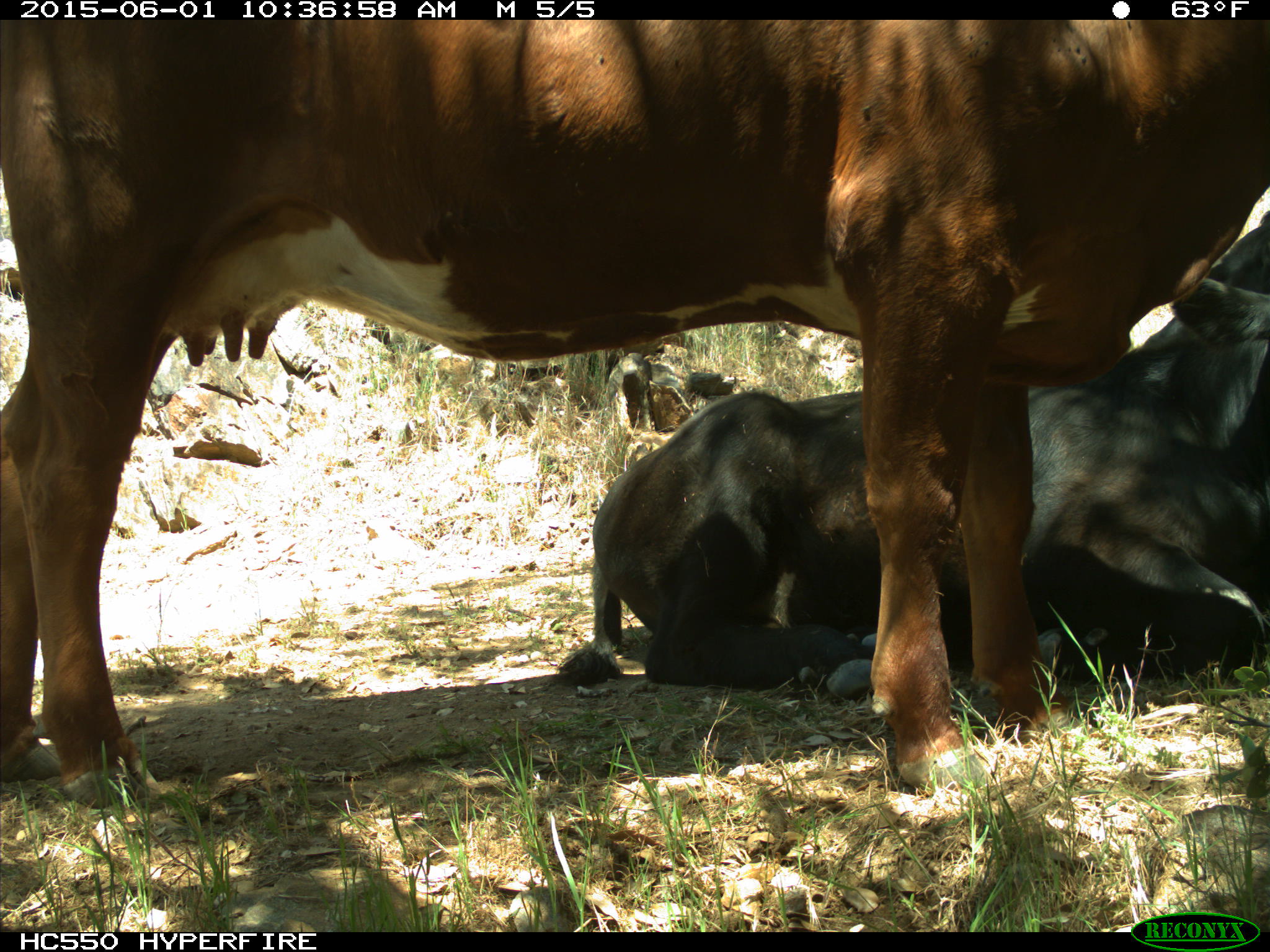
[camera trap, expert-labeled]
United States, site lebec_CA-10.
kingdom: Animalia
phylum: Chordata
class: Mammalia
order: Artiodactyla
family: Bovidae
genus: Bos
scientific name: Bos taurus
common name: domestic cow